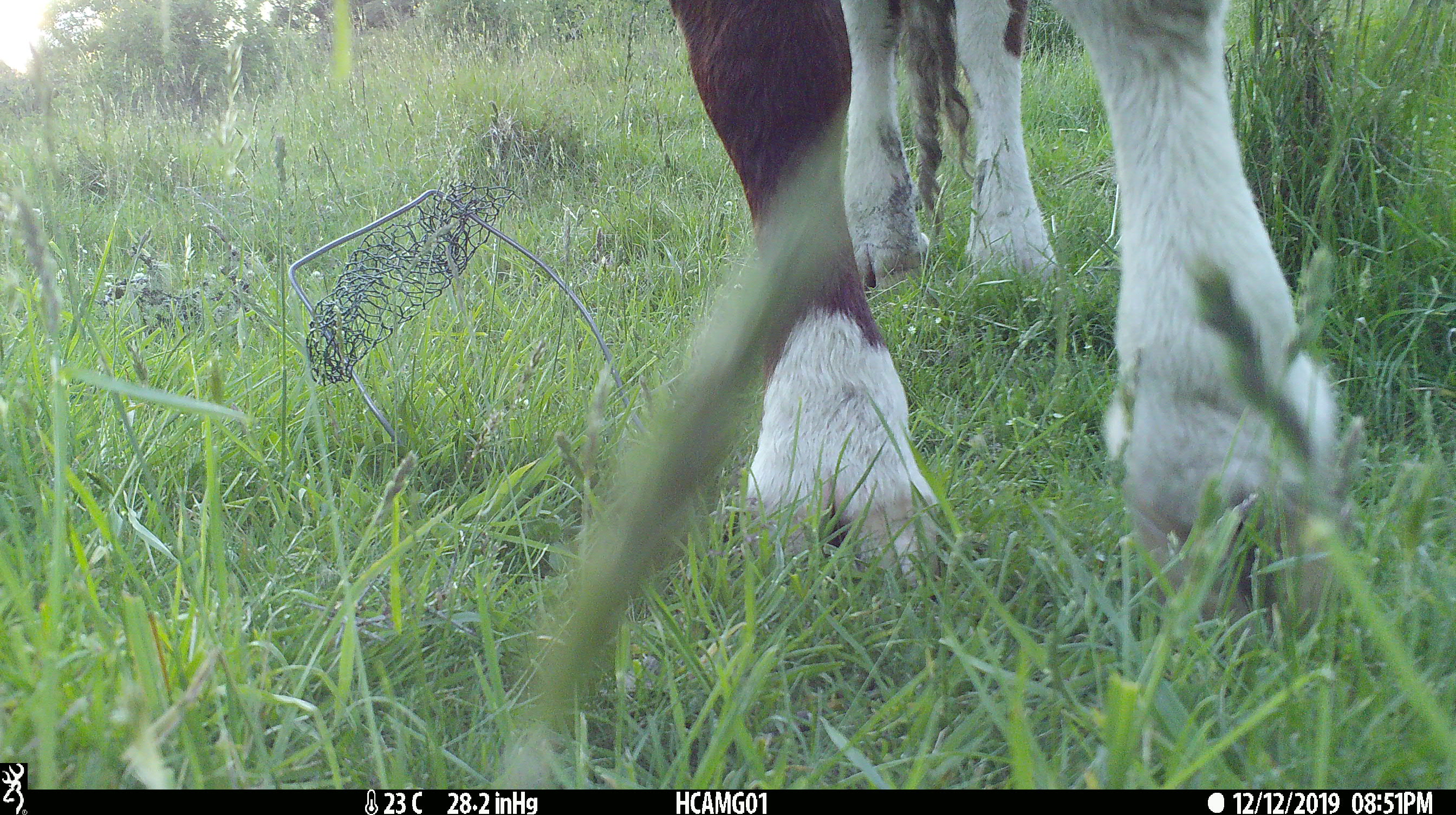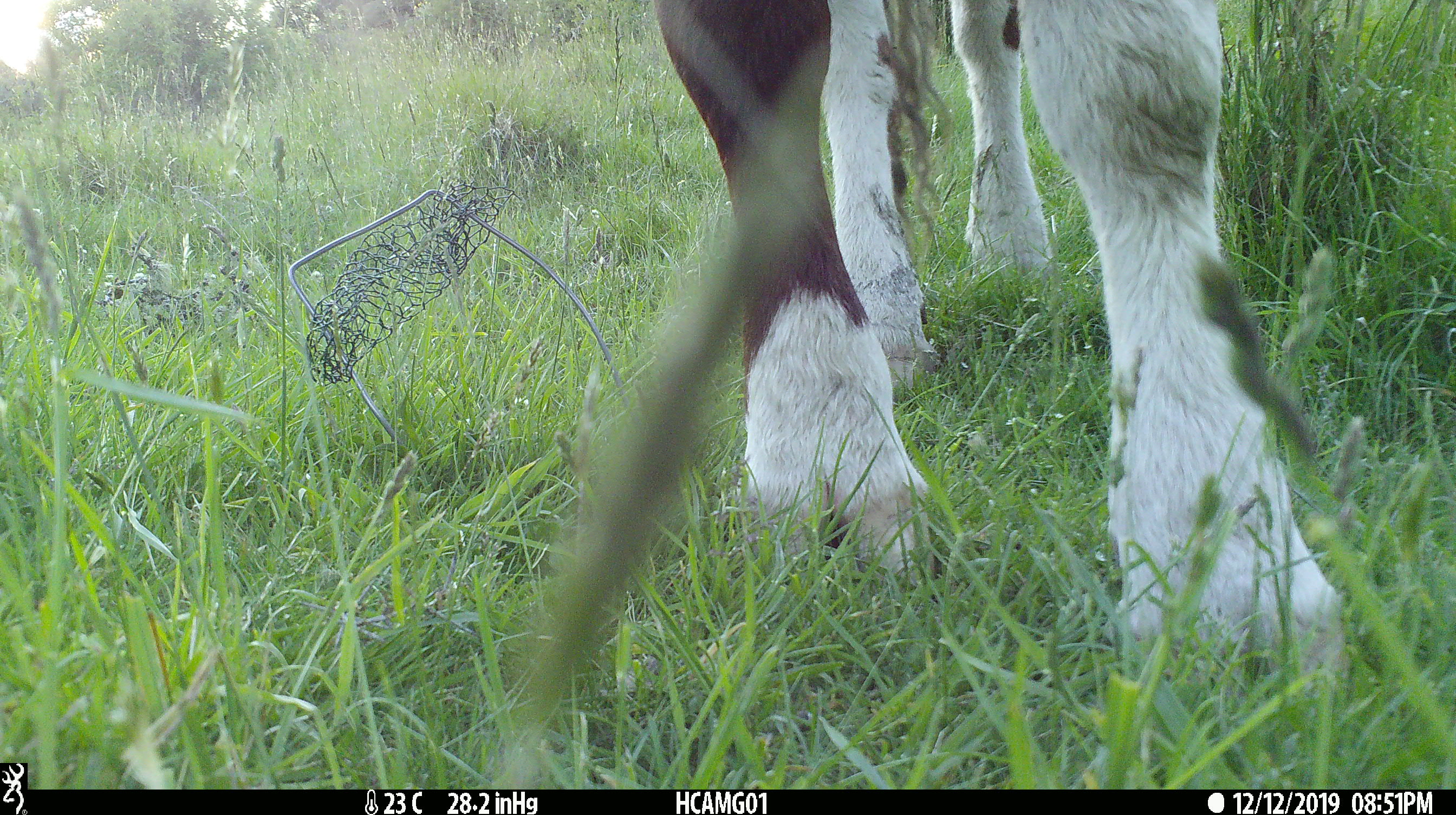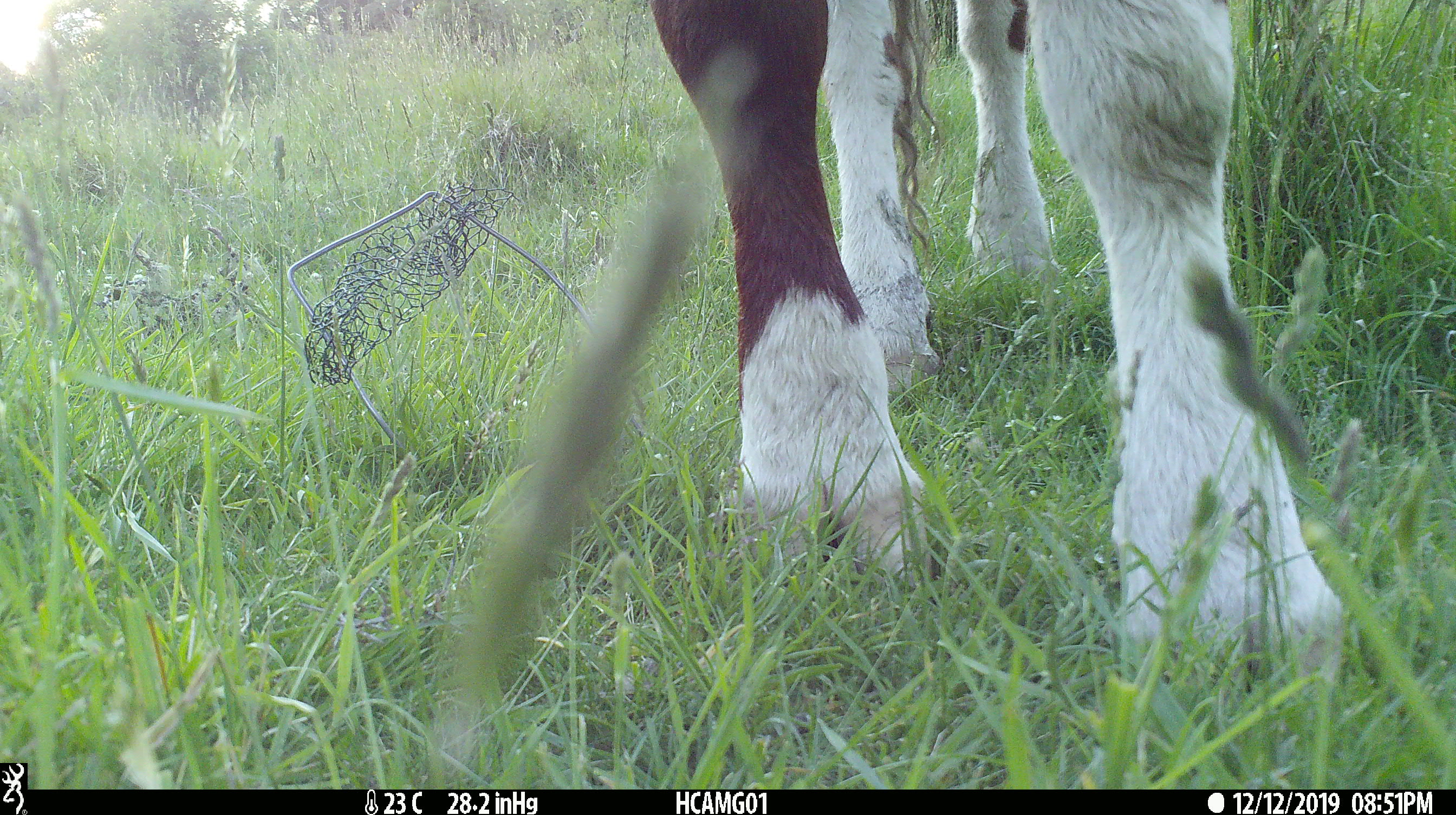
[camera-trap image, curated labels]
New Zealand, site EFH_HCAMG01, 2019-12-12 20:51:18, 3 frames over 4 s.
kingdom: Animalia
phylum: Chordata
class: Mammalia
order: Artiodactyla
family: Bovidae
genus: Bos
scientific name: Bos taurus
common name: domestic cow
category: cow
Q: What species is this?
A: Cow (domestic cow) (Bos taurus).